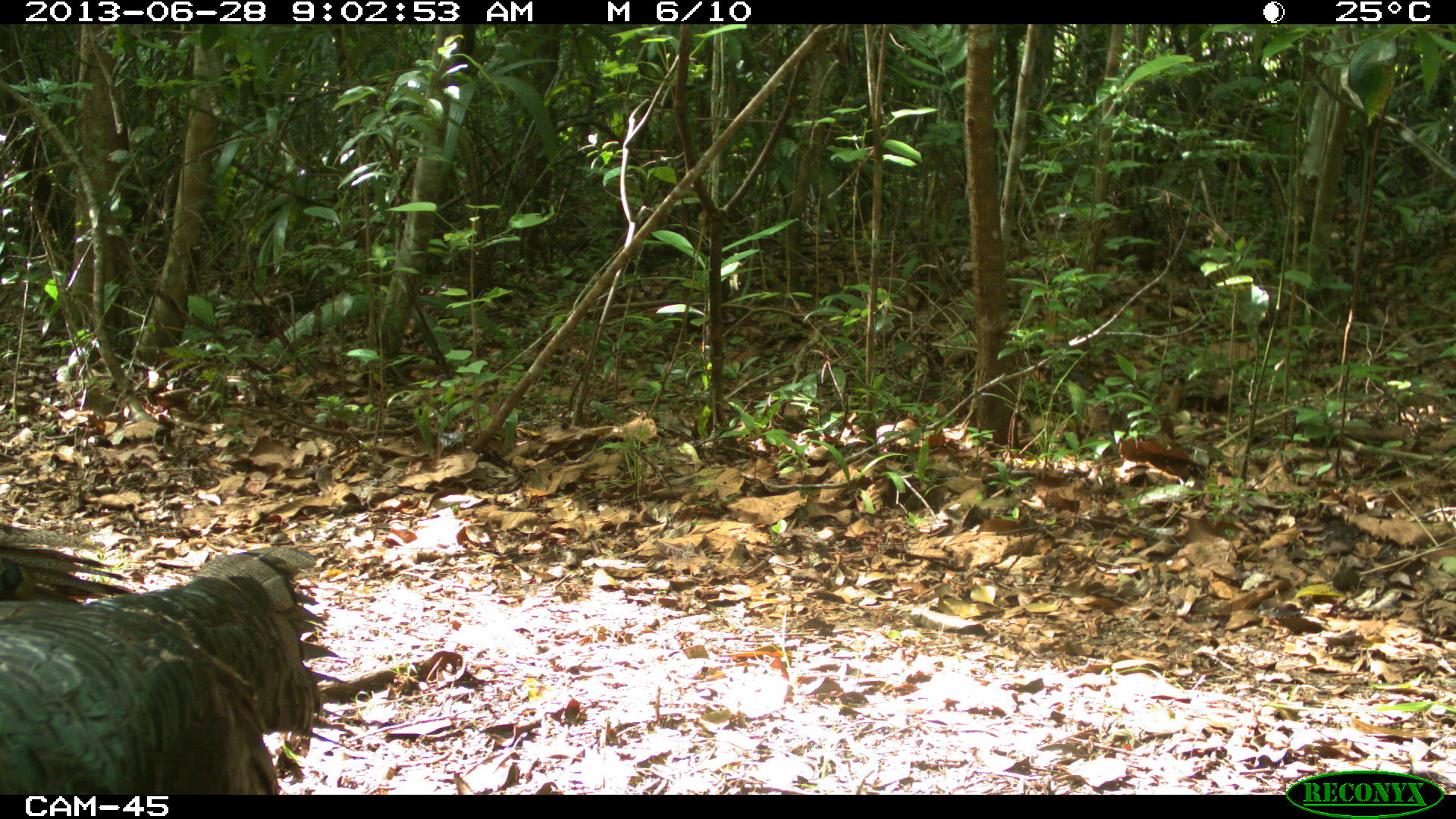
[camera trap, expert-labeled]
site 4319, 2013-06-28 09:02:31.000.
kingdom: Animalia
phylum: Chordata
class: Aves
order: Galliformes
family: Phasianidae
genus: Meleagris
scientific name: Meleagris ocellata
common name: ocellated turkey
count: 2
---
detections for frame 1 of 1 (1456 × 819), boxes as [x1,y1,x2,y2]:
meleagris ocellata: [0,521,349,794]